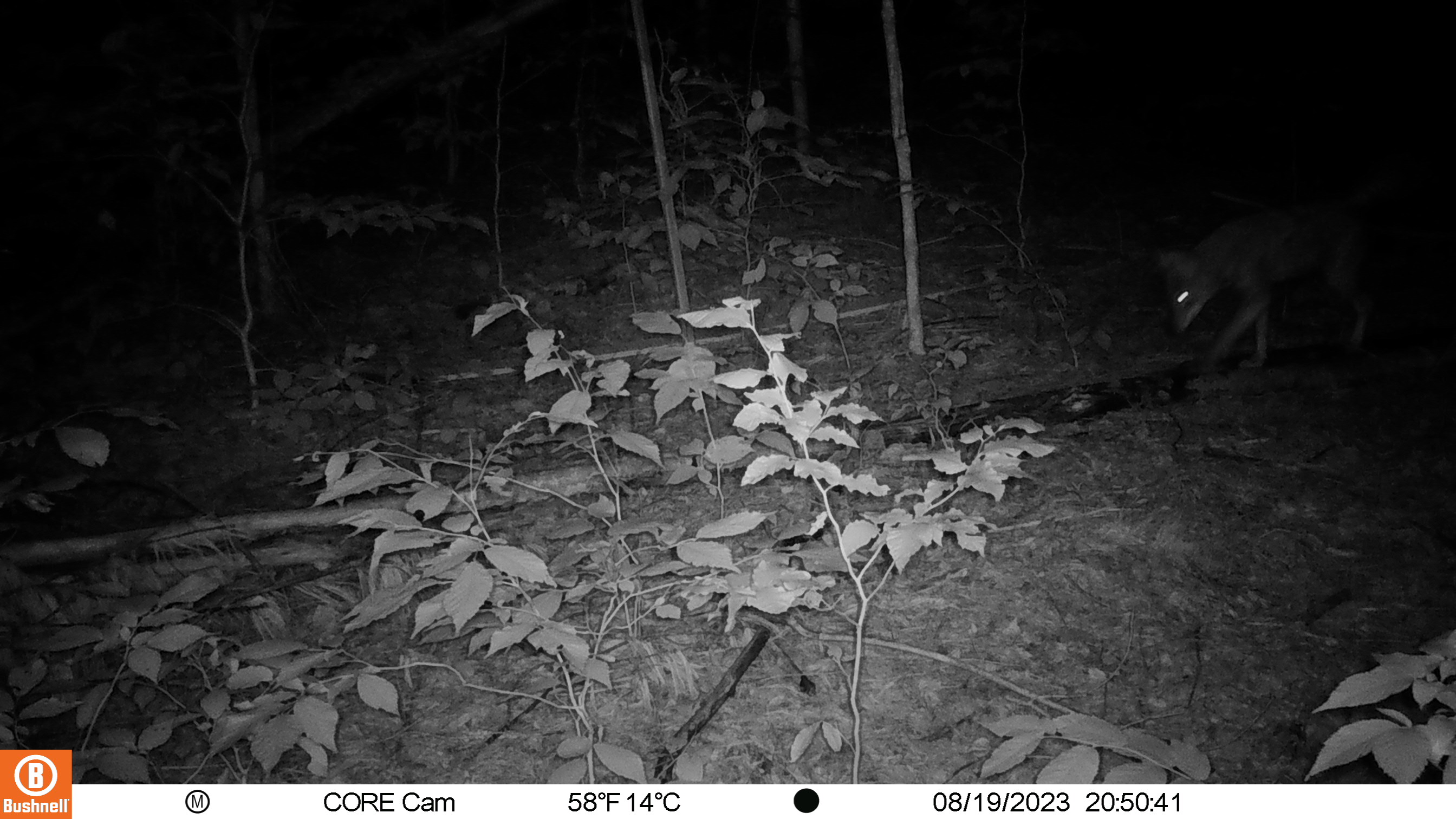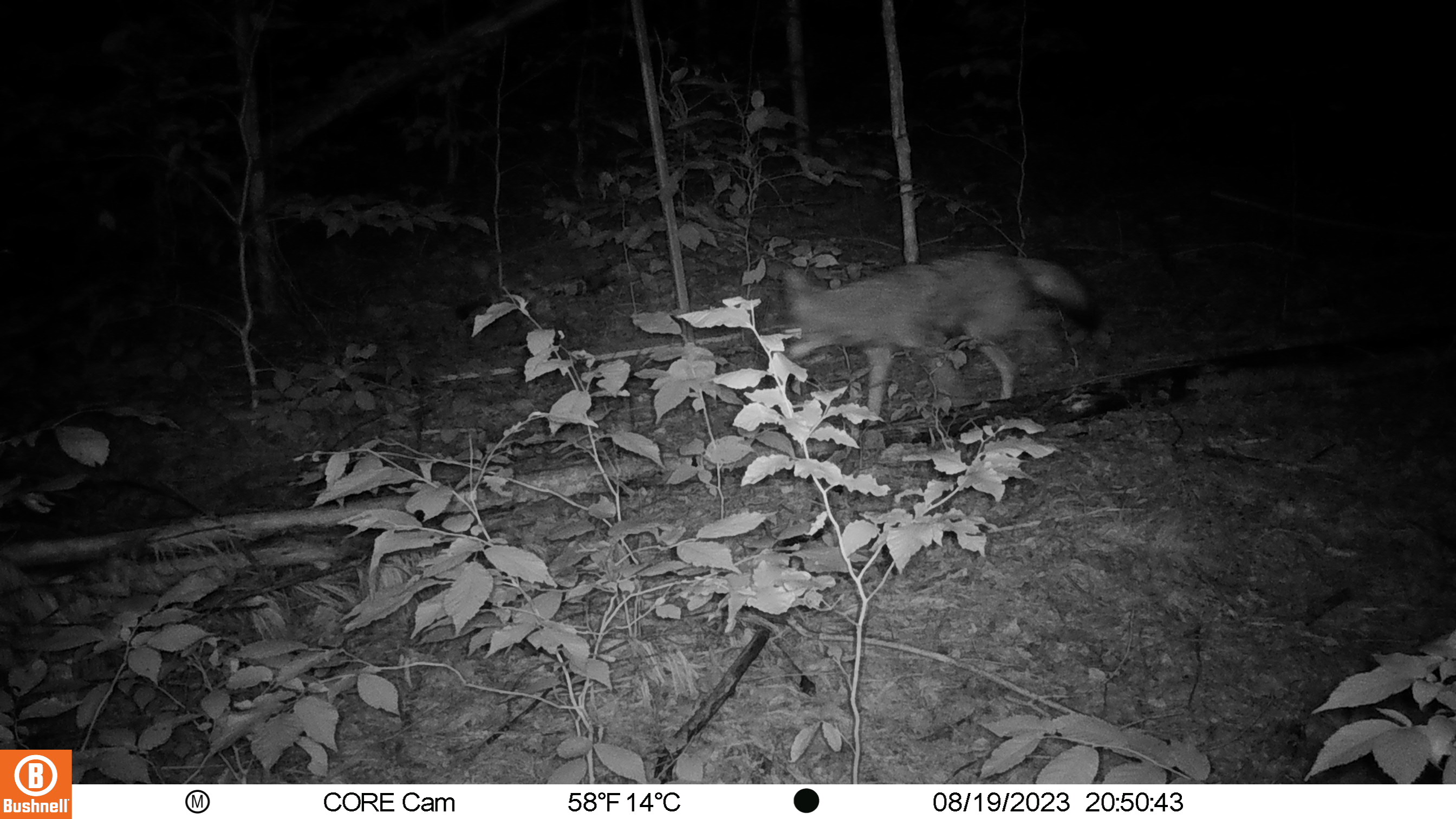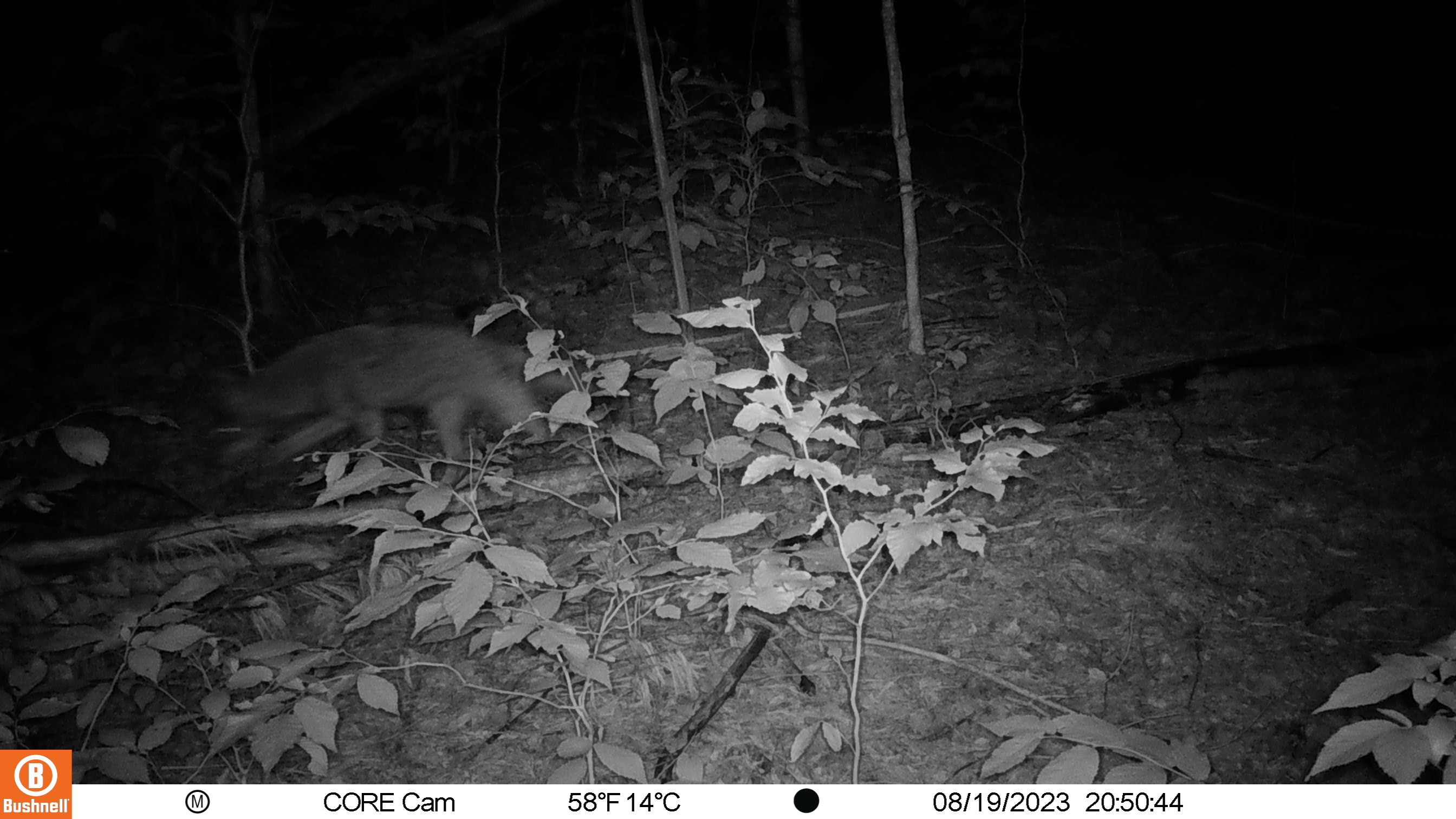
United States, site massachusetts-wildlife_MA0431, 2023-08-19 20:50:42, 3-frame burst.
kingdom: Animalia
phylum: Chordata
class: Mammalia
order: Carnivora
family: Canidae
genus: Canis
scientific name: Canis latrans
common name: coyote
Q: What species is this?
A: Coyote (Canis latrans).